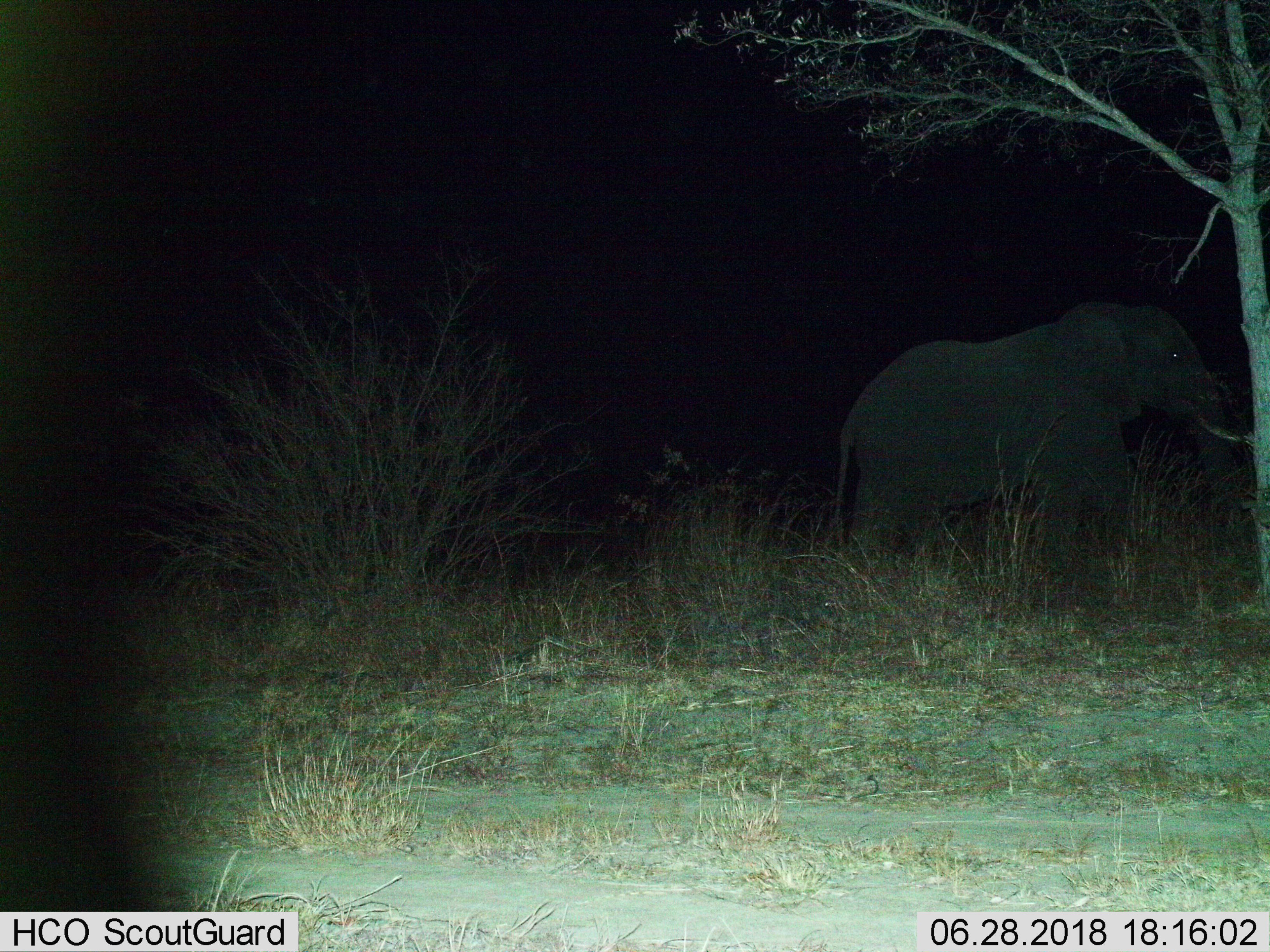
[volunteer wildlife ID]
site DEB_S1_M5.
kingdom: Animalia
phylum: Chordata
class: Mammalia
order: Proboscidea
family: Elephantidae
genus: Loxodonta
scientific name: Loxodonta africana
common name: african bush elephant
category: elephant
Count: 1.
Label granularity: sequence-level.